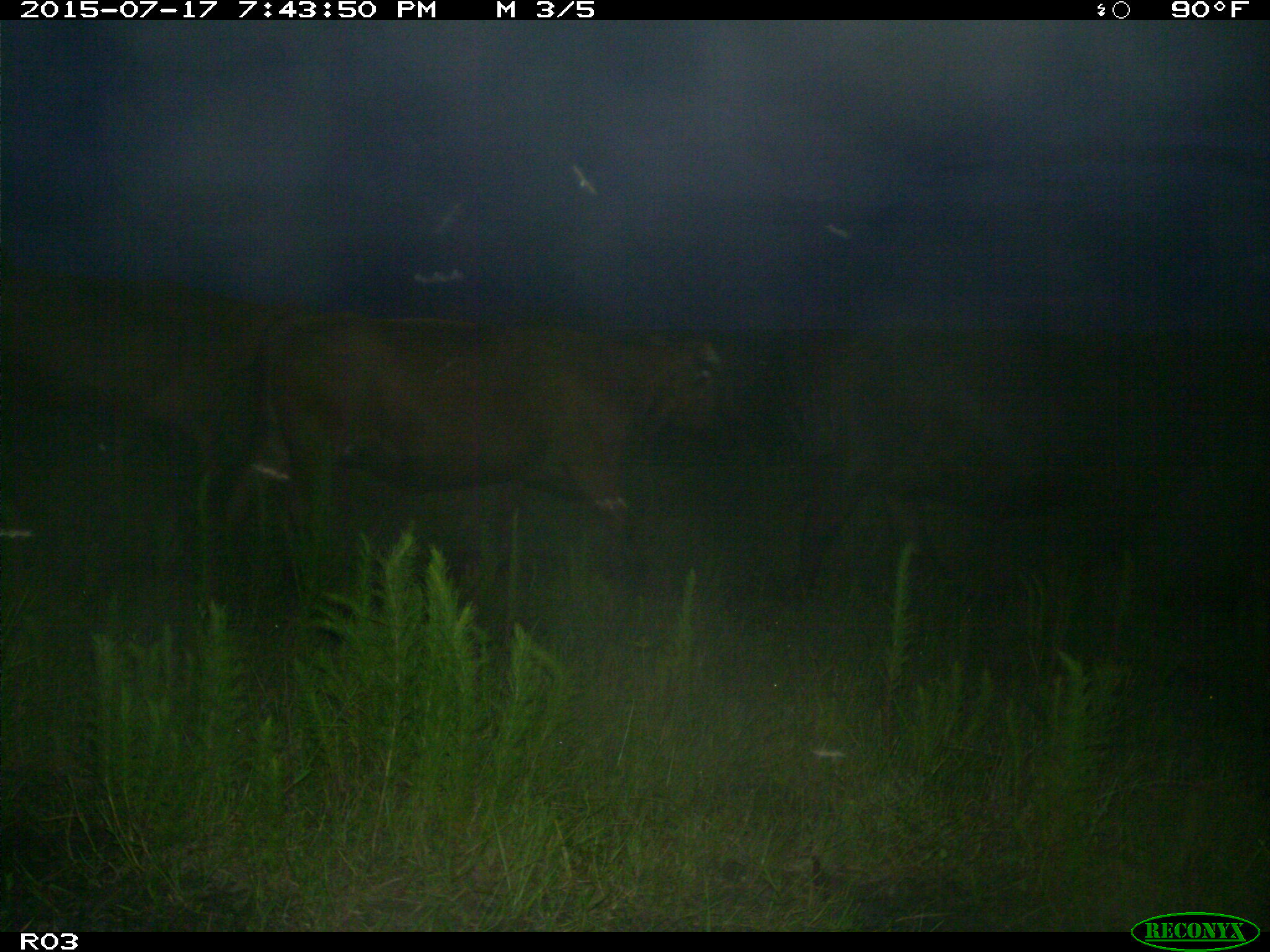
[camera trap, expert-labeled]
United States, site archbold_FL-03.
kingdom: Animalia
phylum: Chordata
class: Mammalia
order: Artiodactyla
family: Bovidae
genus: Bos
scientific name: Bos taurus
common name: domestic cow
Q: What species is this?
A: Bos taurus (domestic cow).